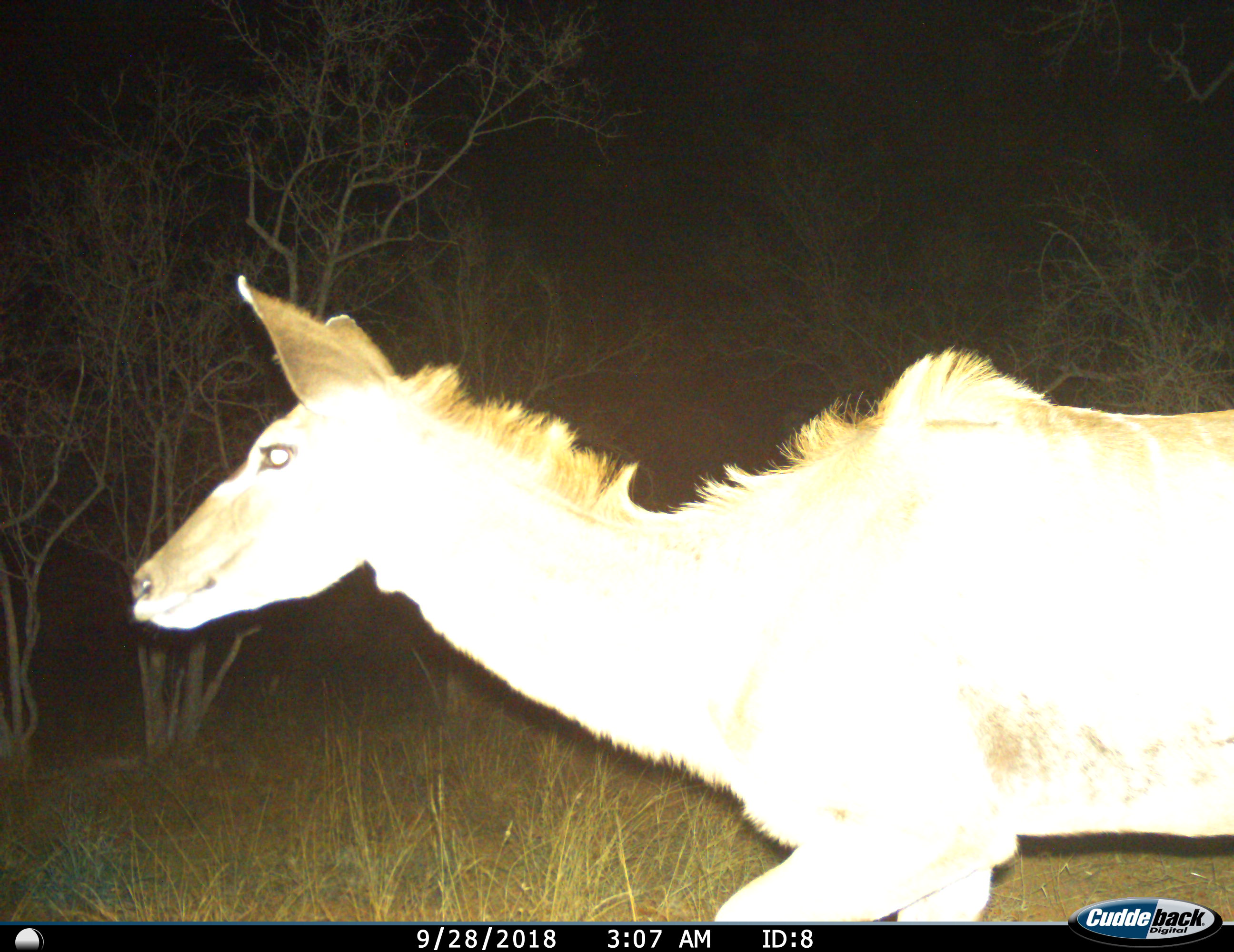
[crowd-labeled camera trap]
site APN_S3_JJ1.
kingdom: Animalia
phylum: Chordata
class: Mammalia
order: Artiodactyla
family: Bovidae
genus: Tragelaphus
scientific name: Tragelaphus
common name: kudu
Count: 1.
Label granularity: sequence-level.